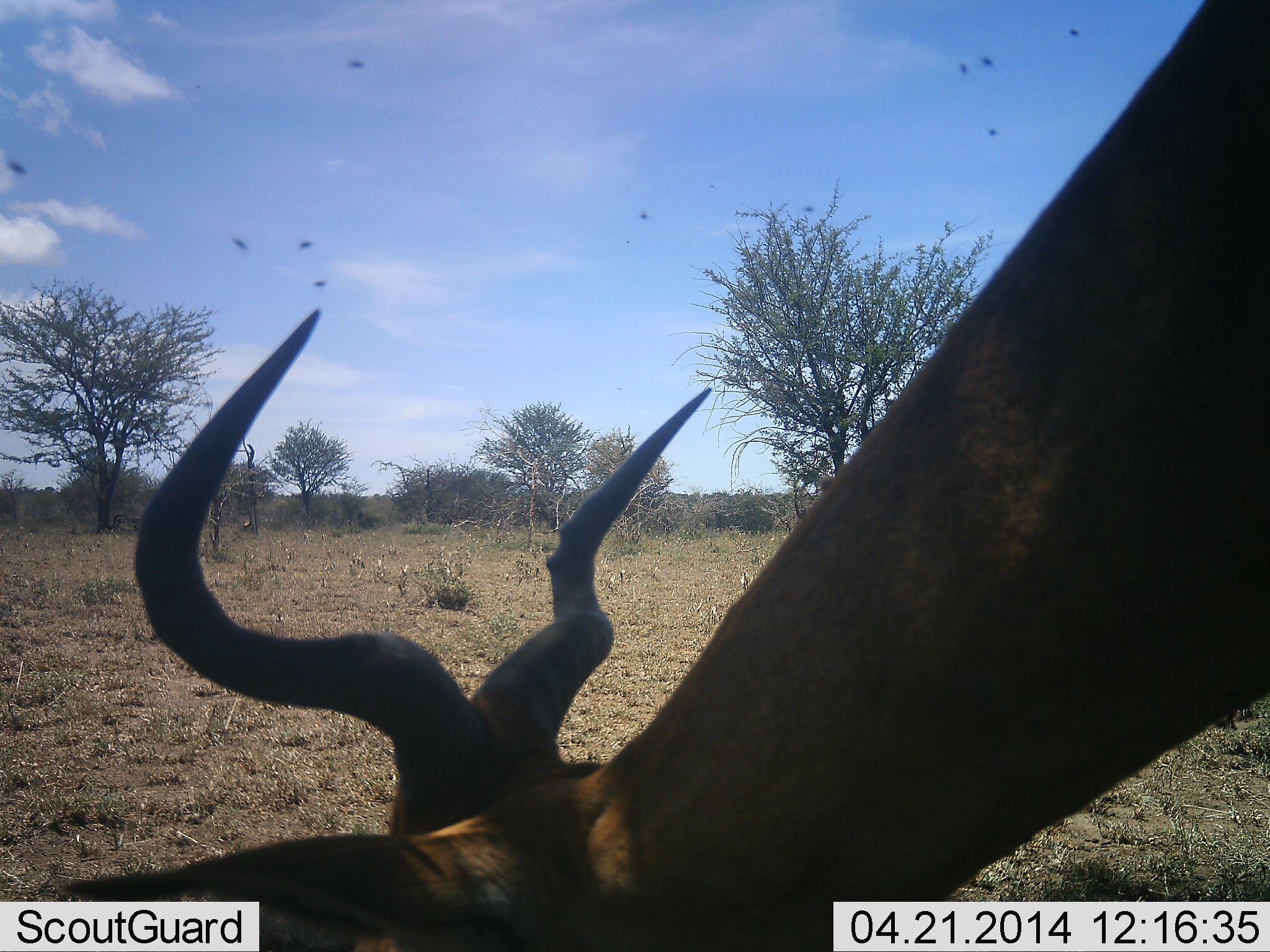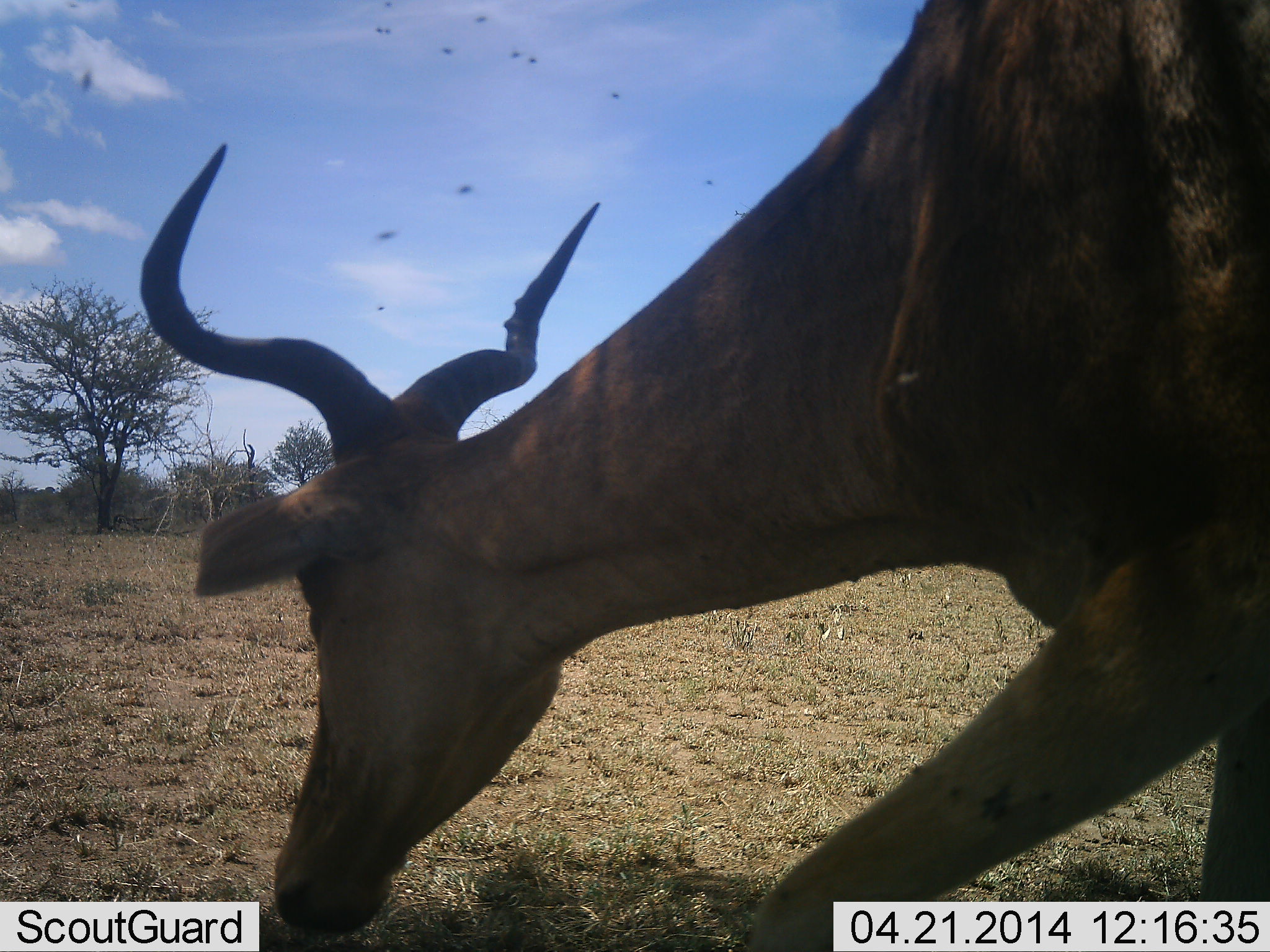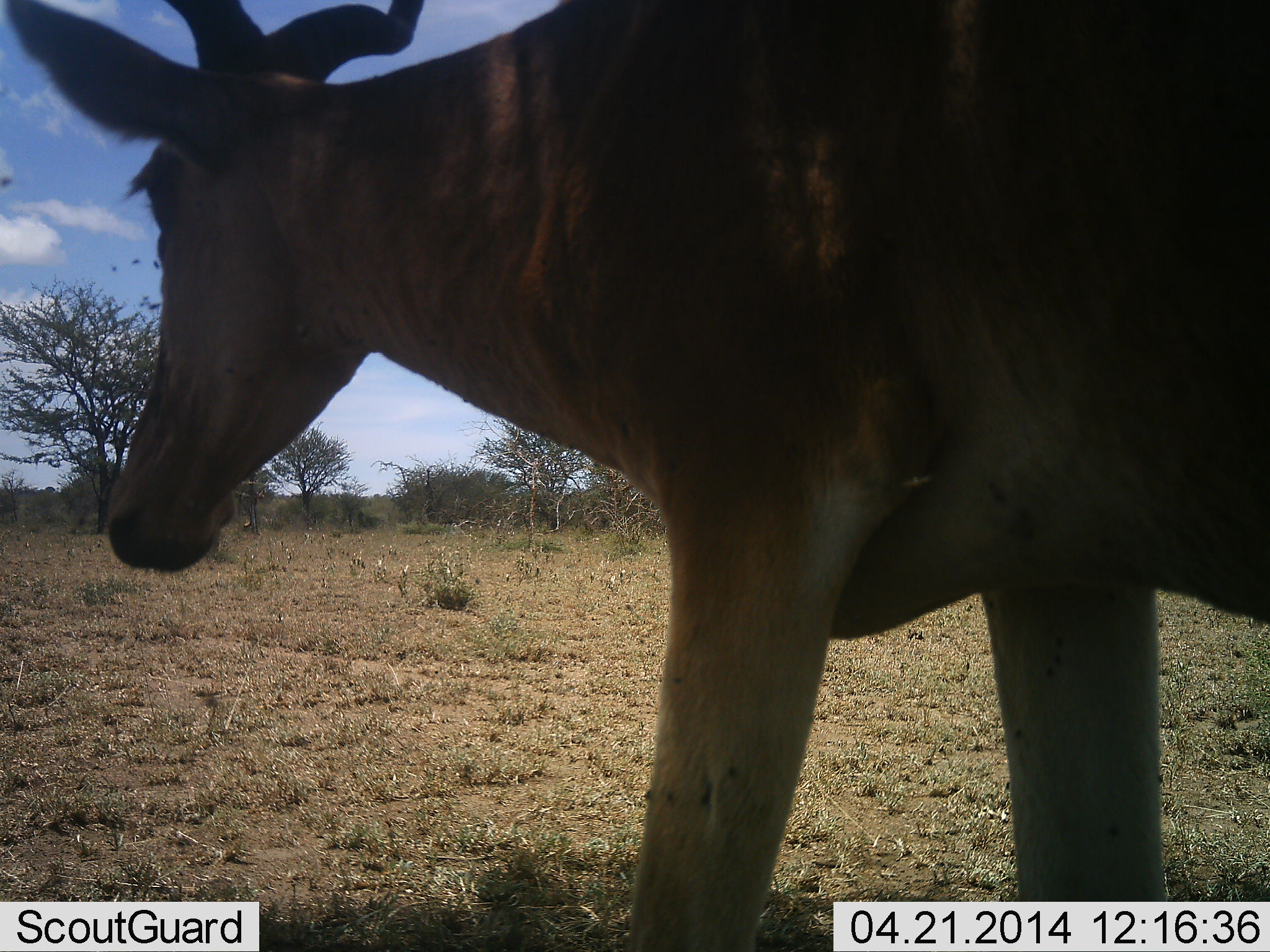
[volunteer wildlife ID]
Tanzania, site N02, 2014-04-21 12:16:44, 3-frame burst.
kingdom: Animalia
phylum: Chordata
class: Mammalia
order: Artiodactyla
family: Bovidae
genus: Alcelaphus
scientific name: Alcelaphus buselaphus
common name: hartebeest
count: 1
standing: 16%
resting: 5%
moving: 16%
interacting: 0%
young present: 0%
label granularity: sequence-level